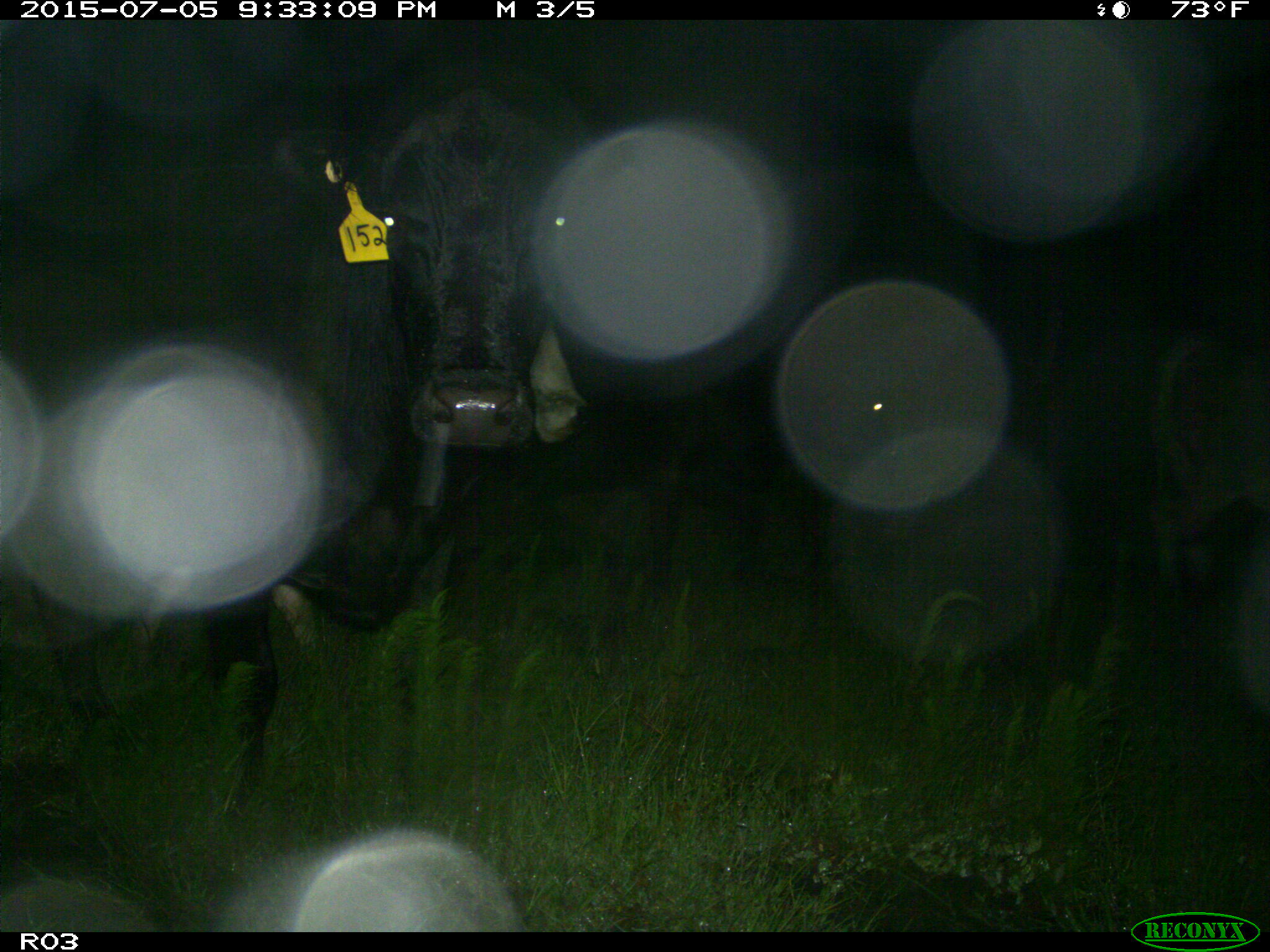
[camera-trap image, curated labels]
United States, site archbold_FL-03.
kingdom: Animalia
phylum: Chordata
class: Mammalia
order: Artiodactyla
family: Bovidae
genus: Bos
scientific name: Bos taurus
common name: domestic cow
Bos taurus (domestic cow).